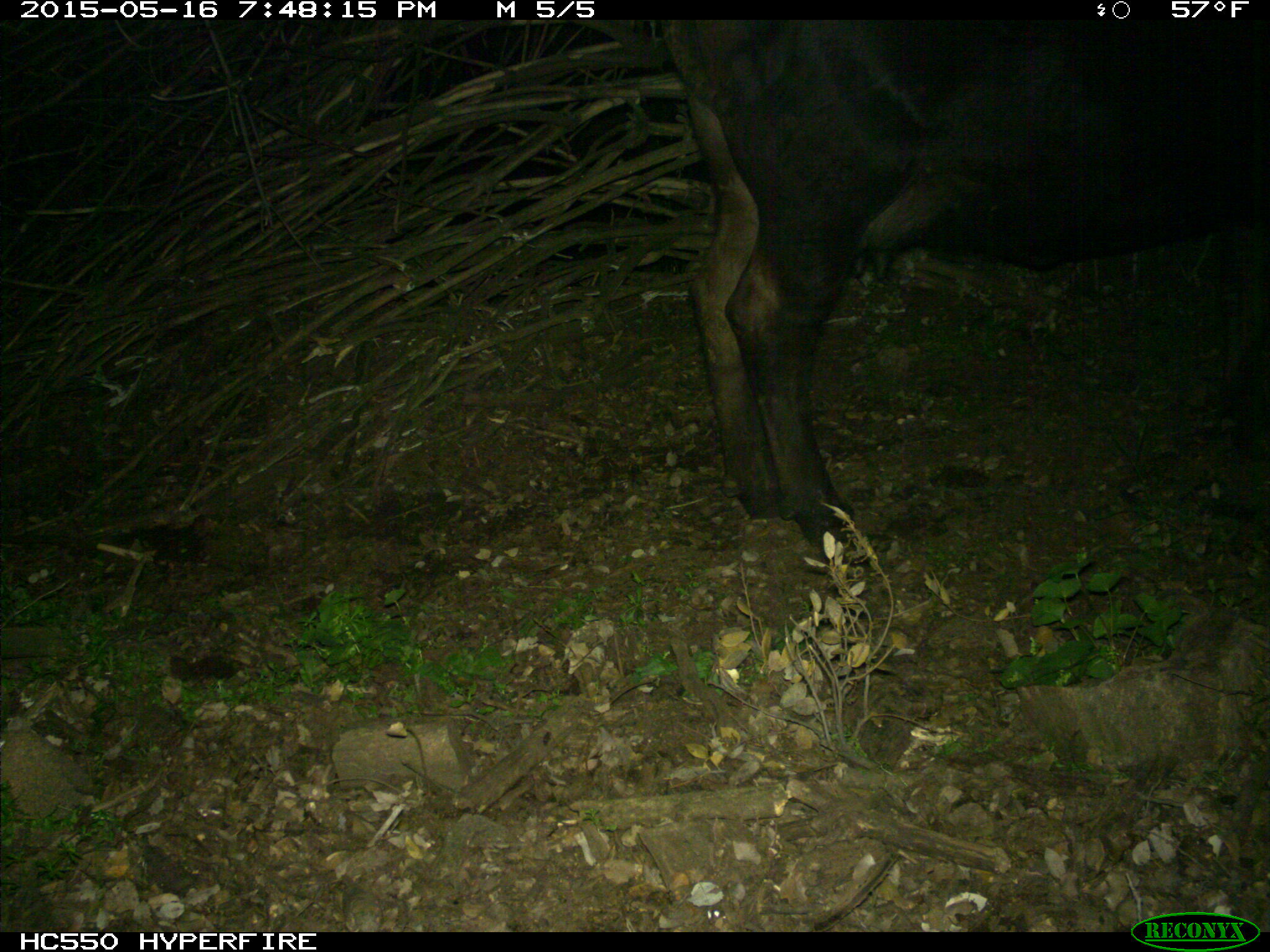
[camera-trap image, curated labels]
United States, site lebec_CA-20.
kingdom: Animalia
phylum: Chordata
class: Mammalia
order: Artiodactyla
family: Bovidae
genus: Bos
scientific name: Bos taurus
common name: domestic cow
Bos taurus (domestic cow).